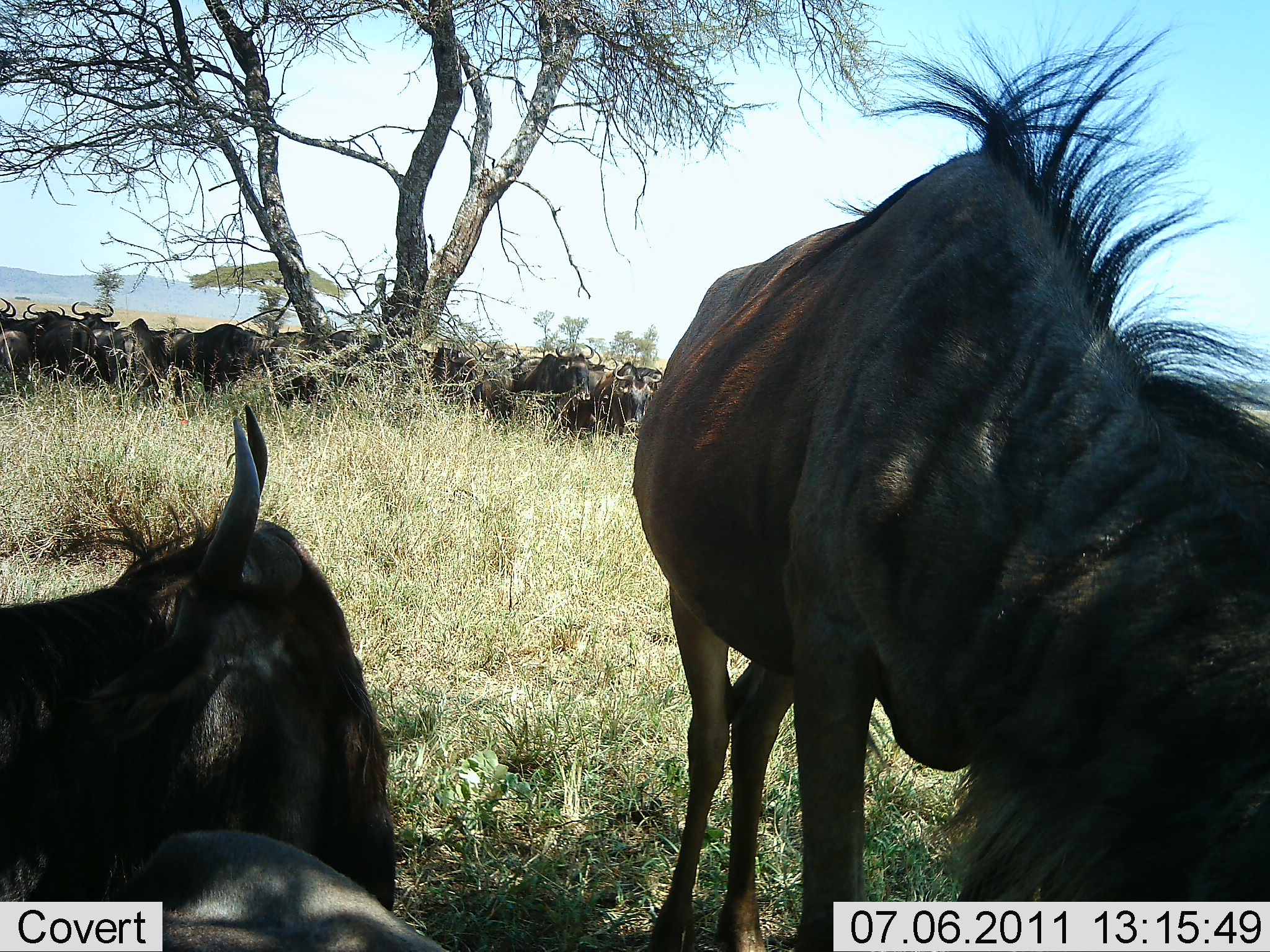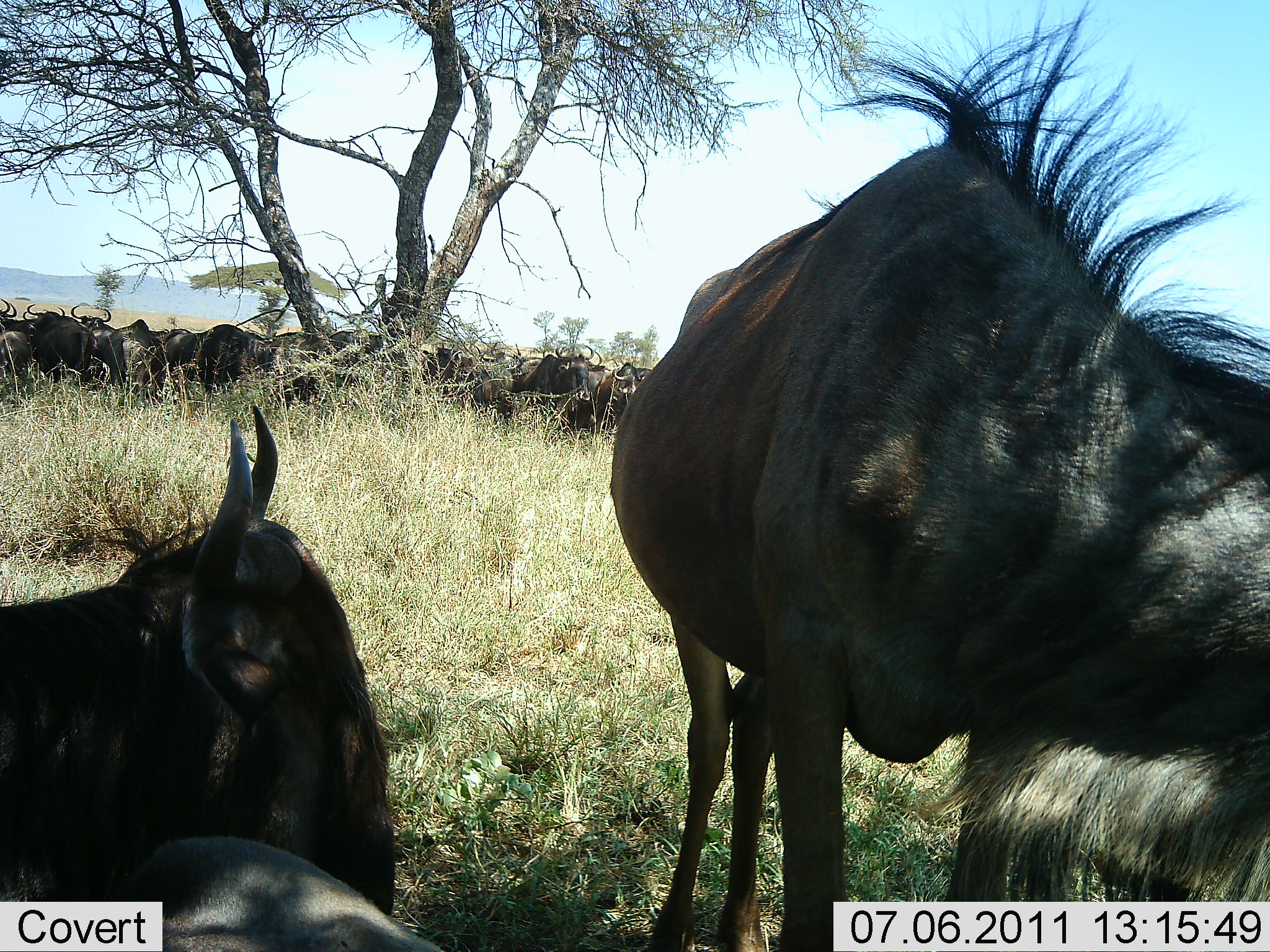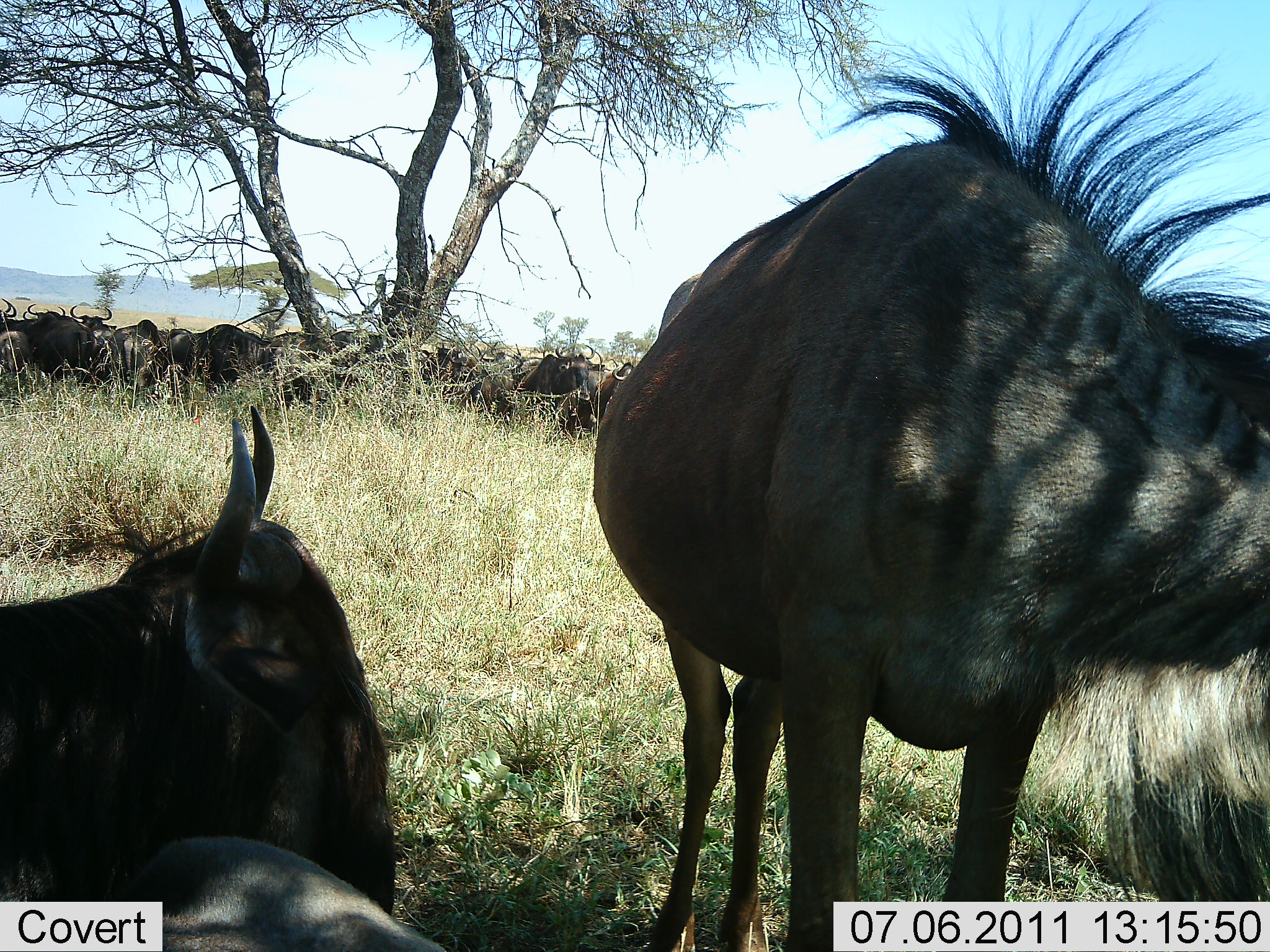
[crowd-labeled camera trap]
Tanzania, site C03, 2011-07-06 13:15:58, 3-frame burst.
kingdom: Animalia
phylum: Chordata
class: Mammalia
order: Artiodactyla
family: Bovidae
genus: Connochaetes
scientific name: Connochaetes taurinus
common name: blue wildebeest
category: wildebeest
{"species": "wildebeest (blue wildebeest) (Connochaetes taurinus)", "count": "11-50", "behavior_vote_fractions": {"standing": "73%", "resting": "91%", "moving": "18%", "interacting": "0%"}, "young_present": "0%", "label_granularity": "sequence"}